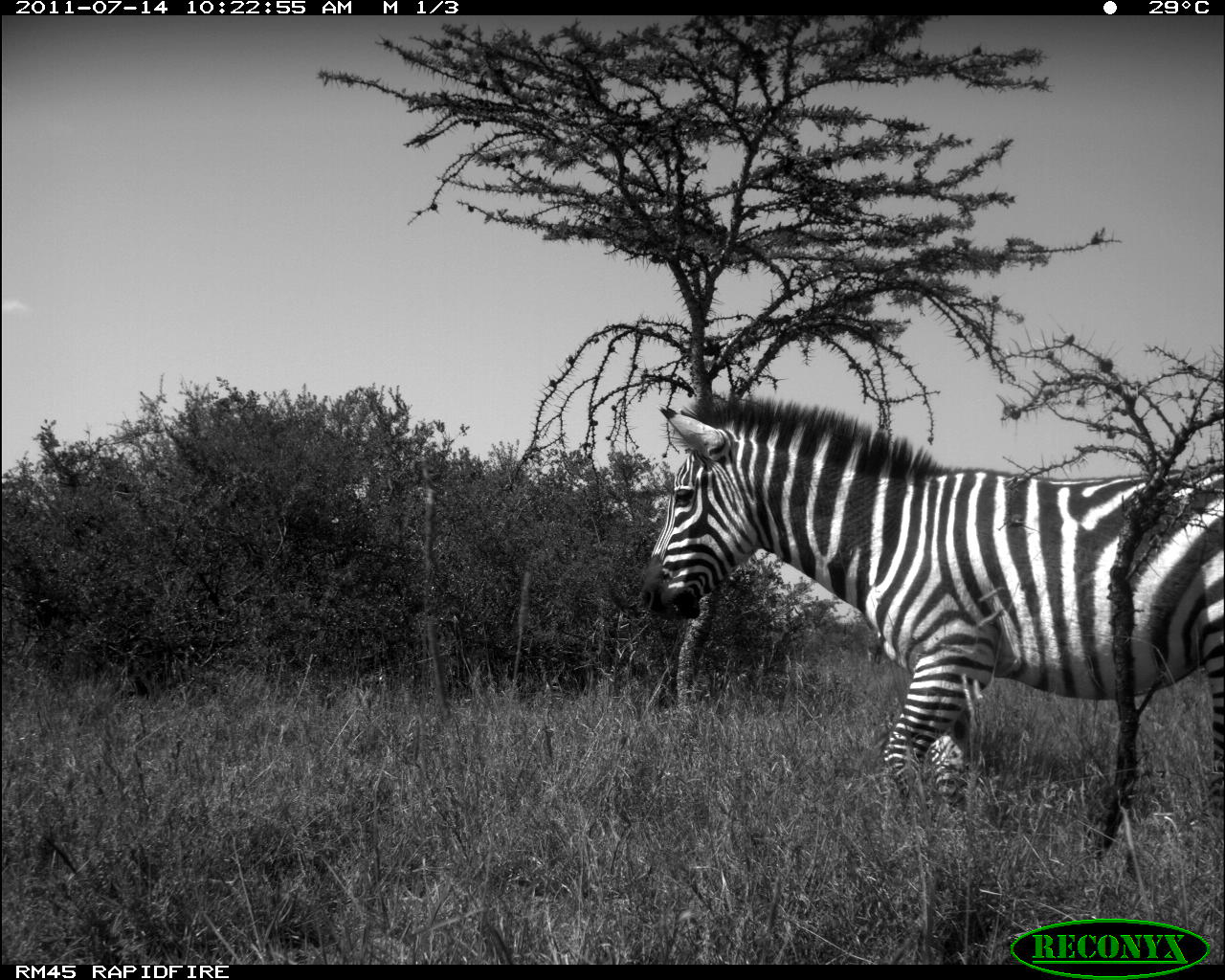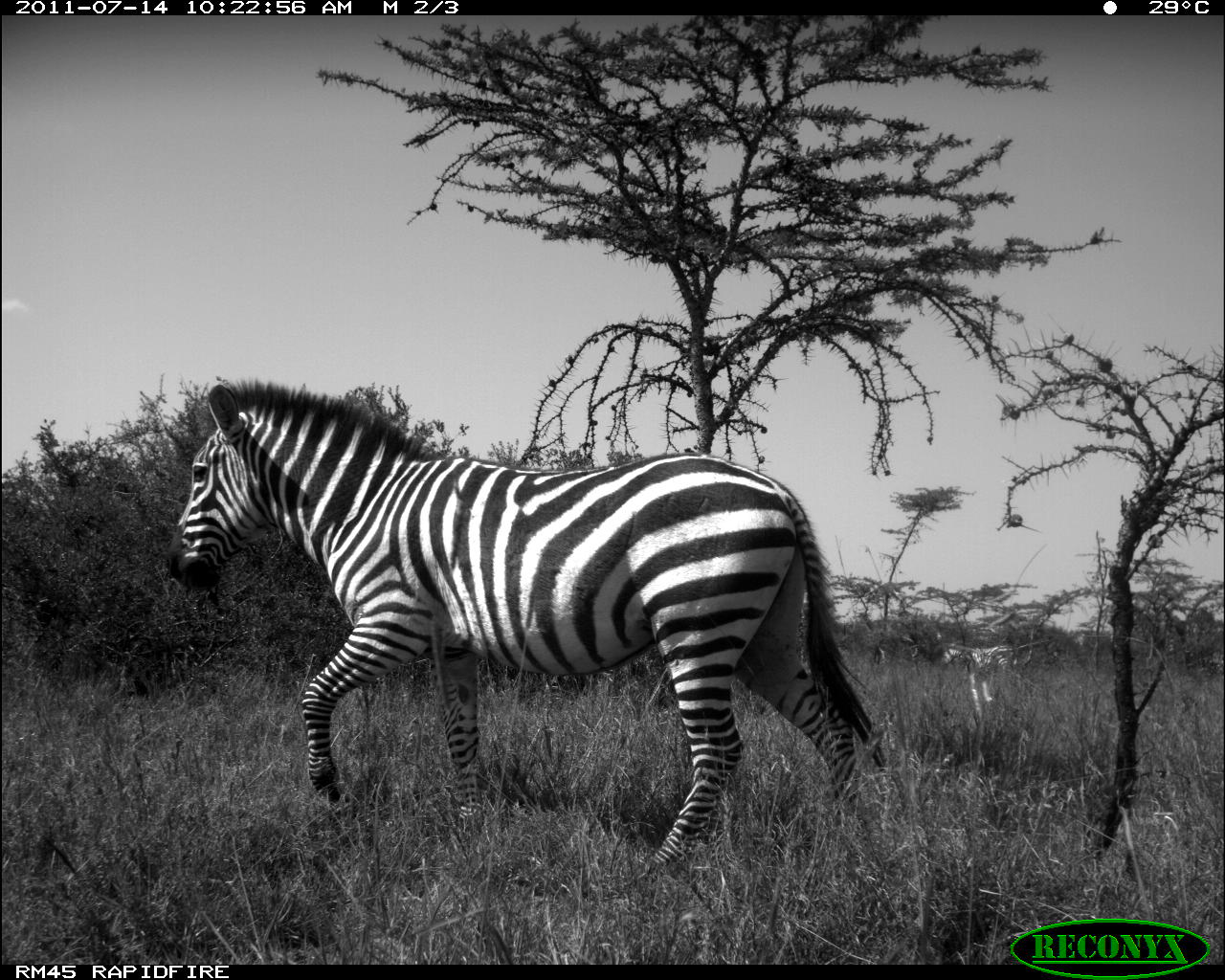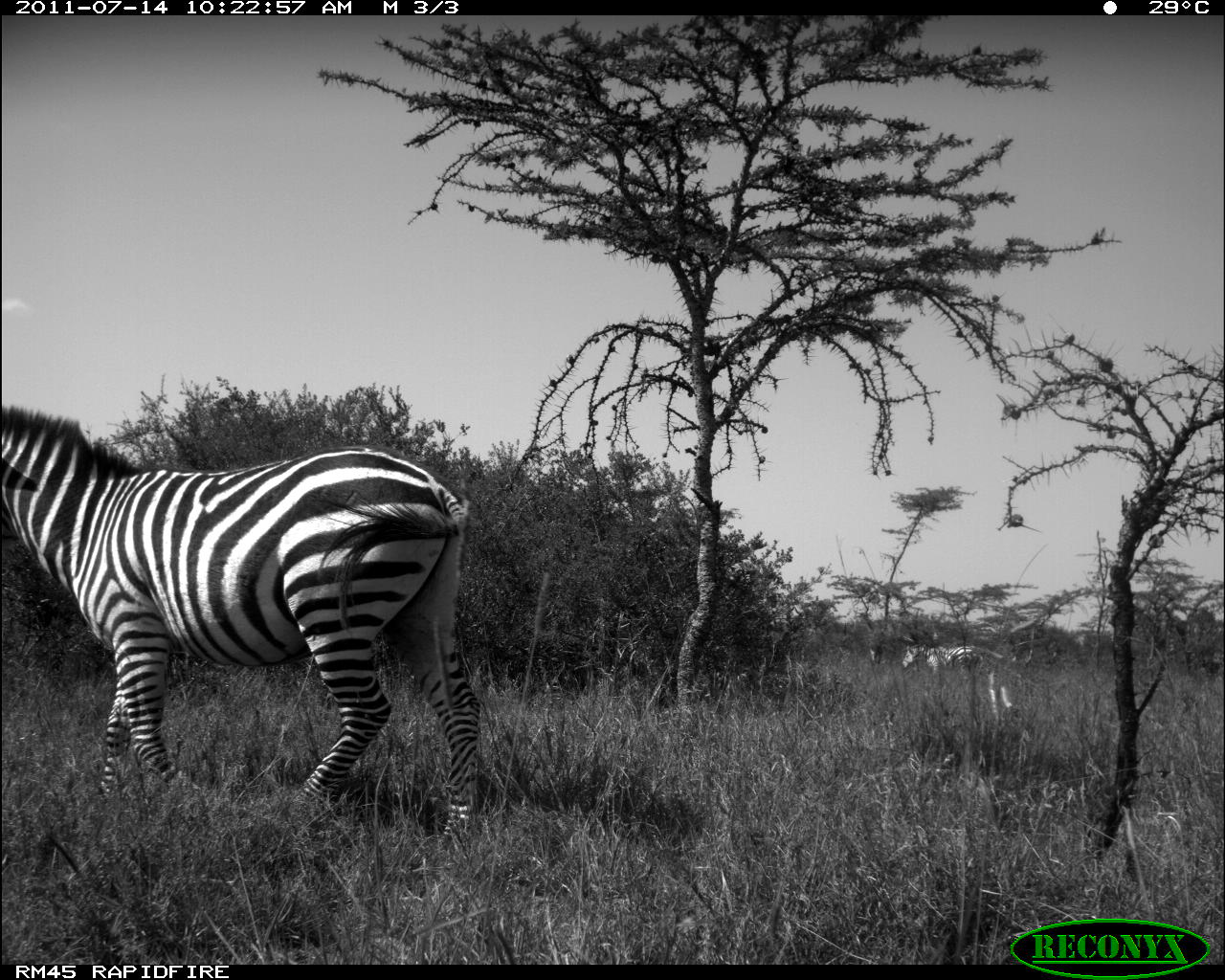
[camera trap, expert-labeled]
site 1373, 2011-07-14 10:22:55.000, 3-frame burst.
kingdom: Animalia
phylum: Chordata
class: Mammalia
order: Perissodactyla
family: Equidae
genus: Equus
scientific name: Equus quagga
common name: plains zebra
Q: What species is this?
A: Equus quagga (plains zebra).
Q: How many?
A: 1.